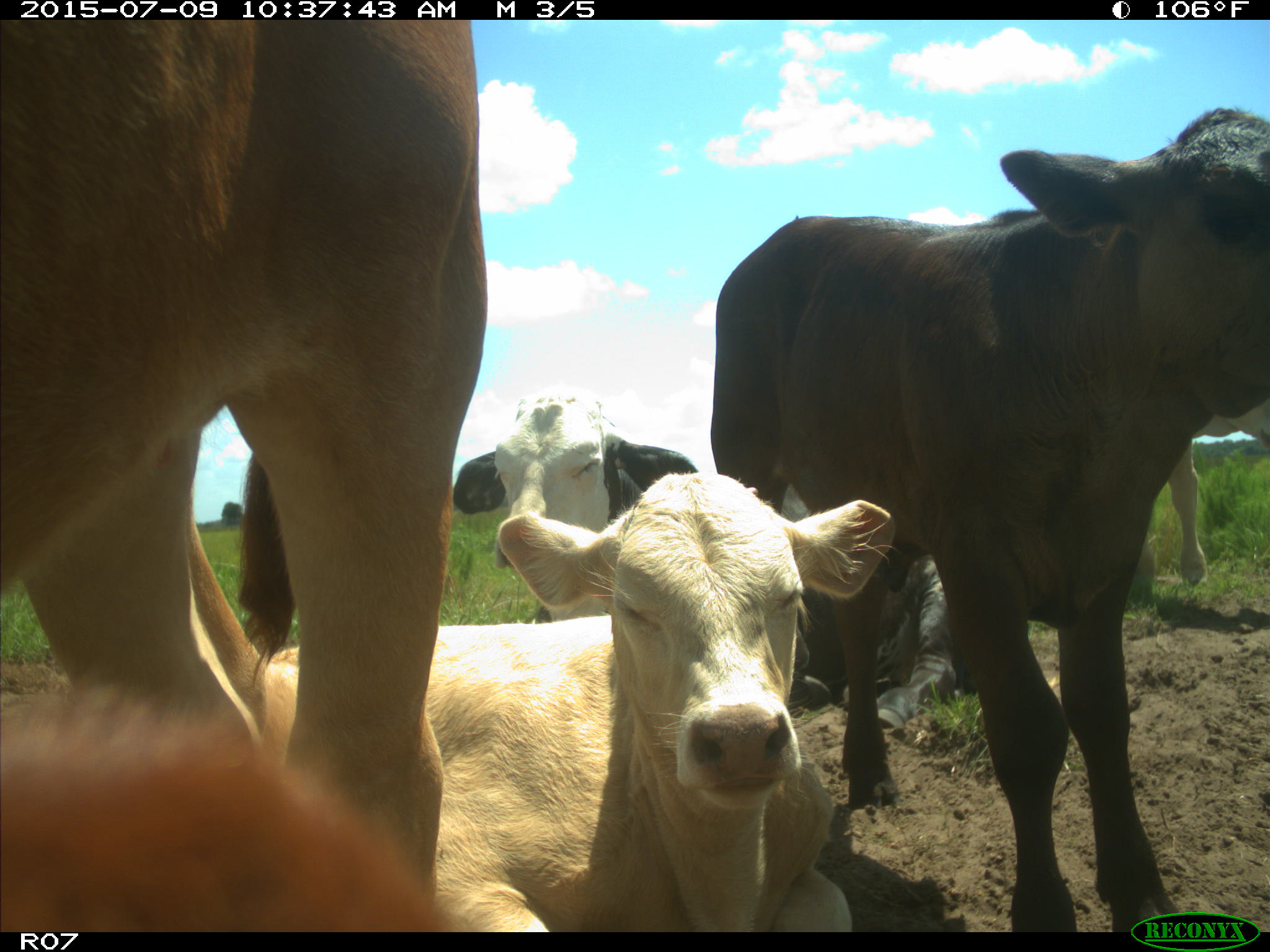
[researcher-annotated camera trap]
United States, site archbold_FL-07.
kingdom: Animalia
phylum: Chordata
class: Mammalia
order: Artiodactyla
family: Bovidae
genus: Bos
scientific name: Bos taurus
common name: domestic cow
Bos taurus (domestic cow).